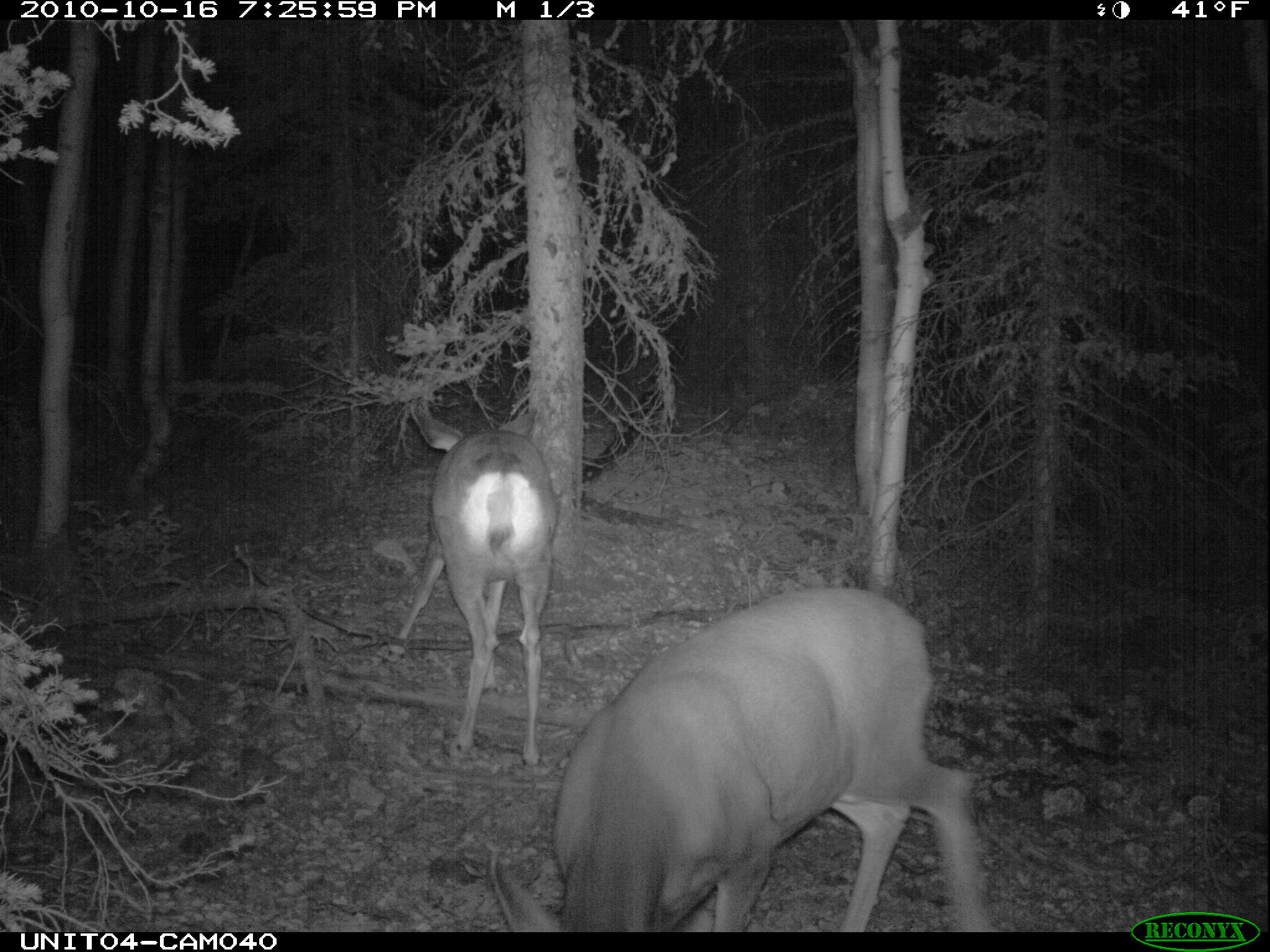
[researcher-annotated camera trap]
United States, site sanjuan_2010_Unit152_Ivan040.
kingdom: Animalia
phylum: Chordata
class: Mammalia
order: Artiodactyla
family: Cervidae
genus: Odocoileus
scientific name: Odocoileus hemionus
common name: mule deer